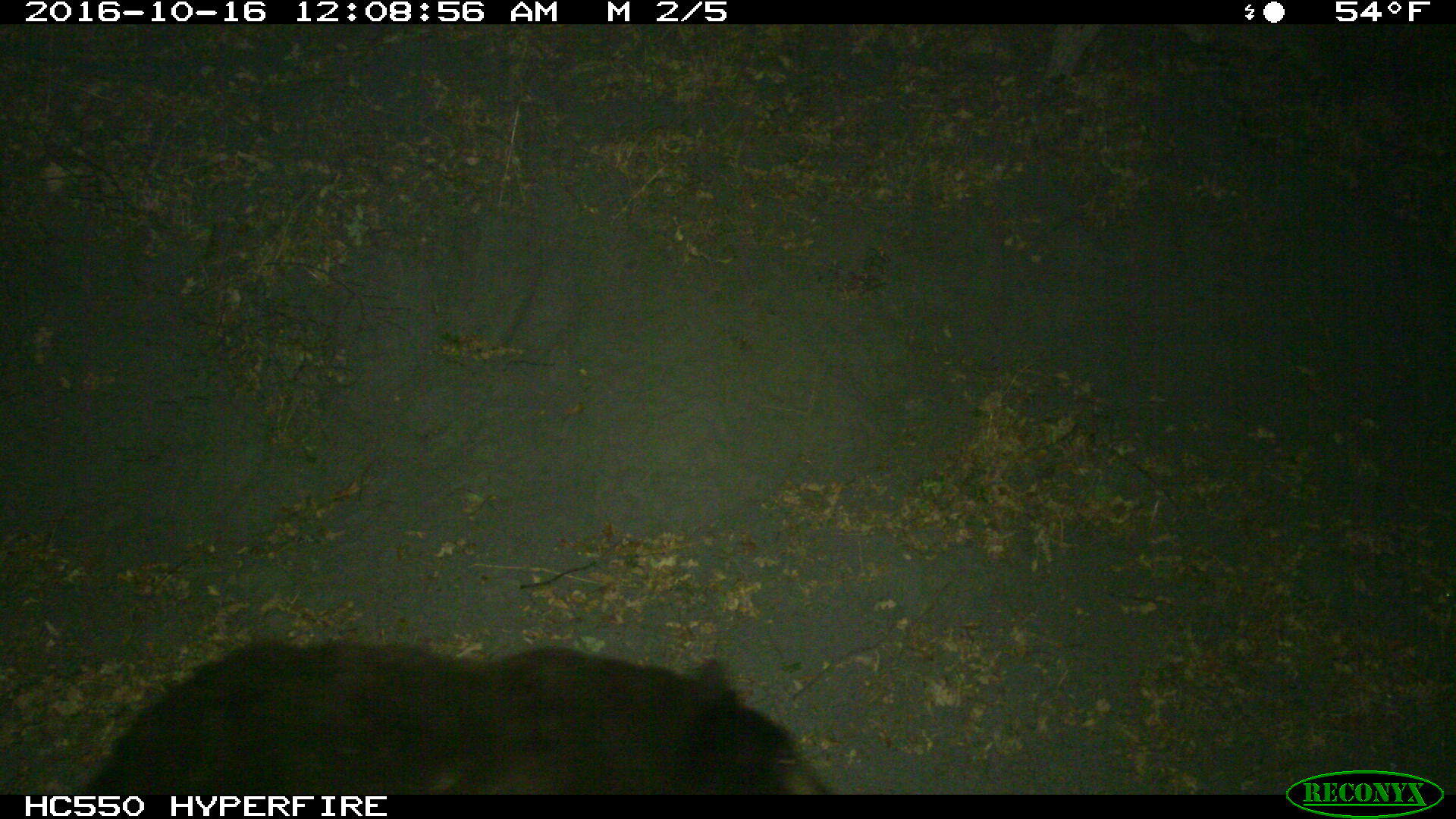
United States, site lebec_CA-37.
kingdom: Animalia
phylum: Chordata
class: Mammalia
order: Carnivora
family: Ursidae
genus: Ursus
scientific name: Ursus americanus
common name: american black bear